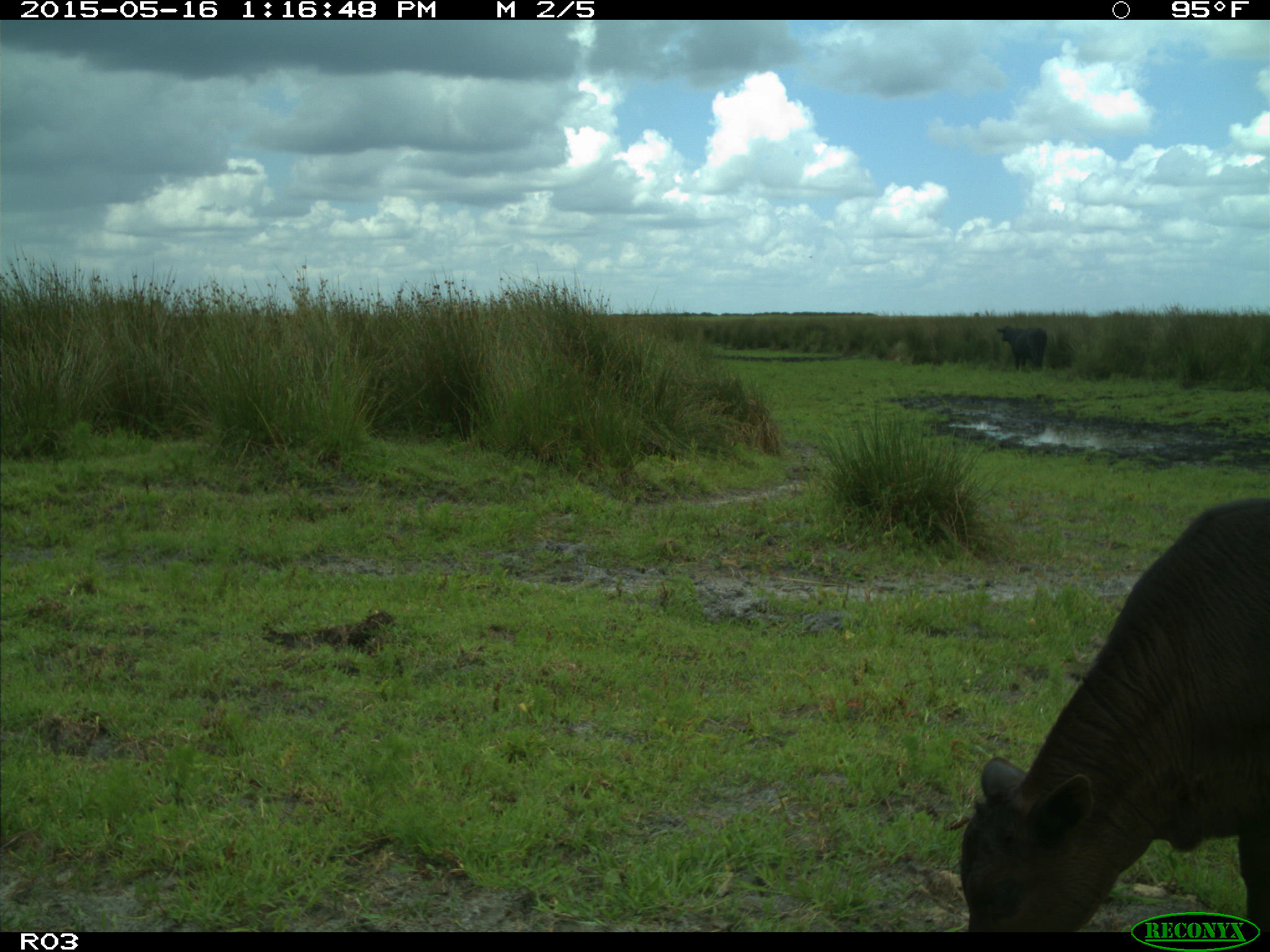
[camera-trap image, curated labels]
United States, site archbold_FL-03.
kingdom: Animalia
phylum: Chordata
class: Mammalia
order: Artiodactyla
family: Bovidae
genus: Bos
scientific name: Bos taurus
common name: domestic cow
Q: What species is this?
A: Bos taurus (domestic cow).